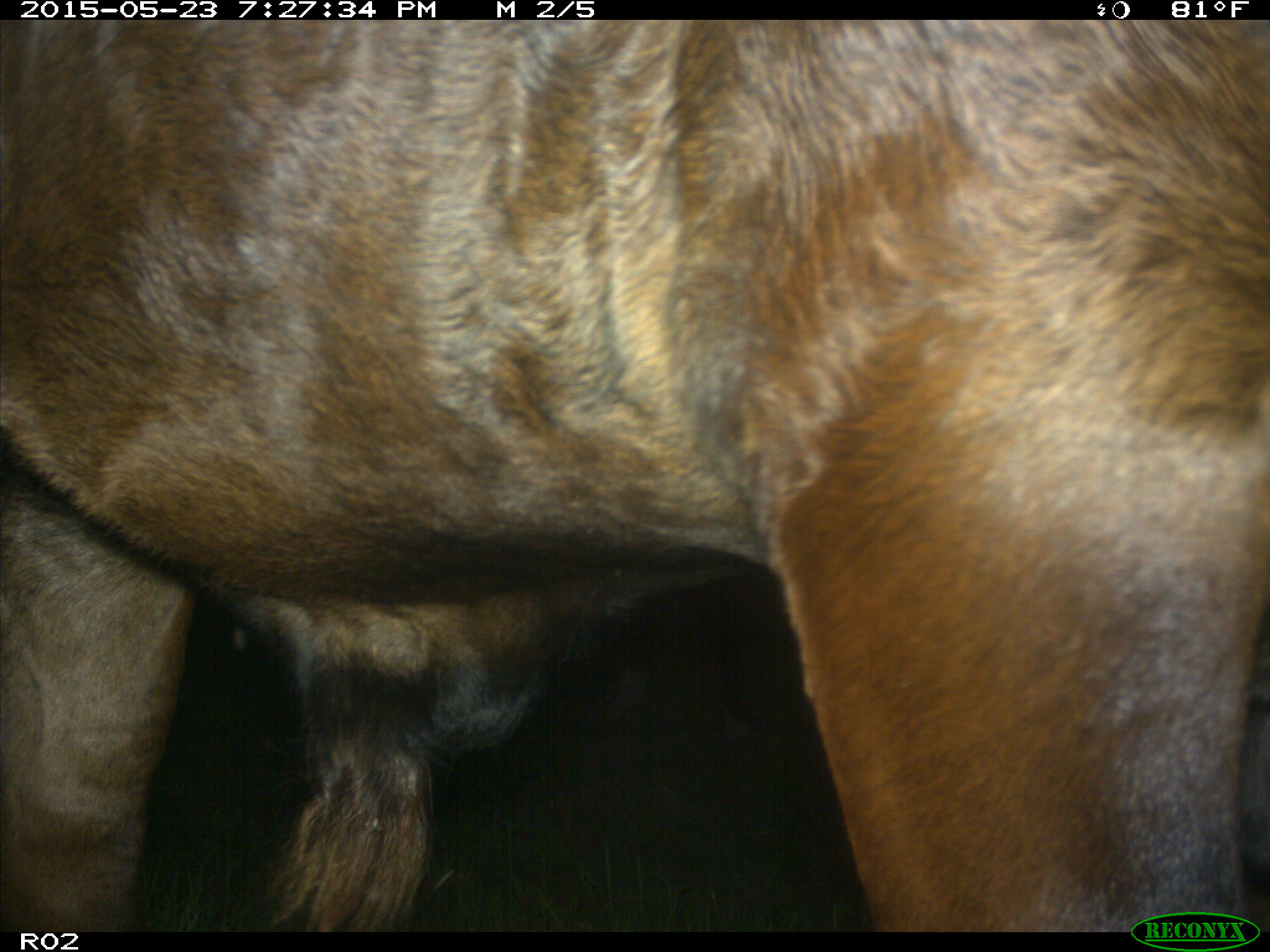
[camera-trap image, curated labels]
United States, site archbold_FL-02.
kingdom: Animalia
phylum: Chordata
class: Mammalia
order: Artiodactyla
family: Bovidae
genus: Bos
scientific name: Bos taurus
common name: domestic cow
Bos taurus (domestic cow).